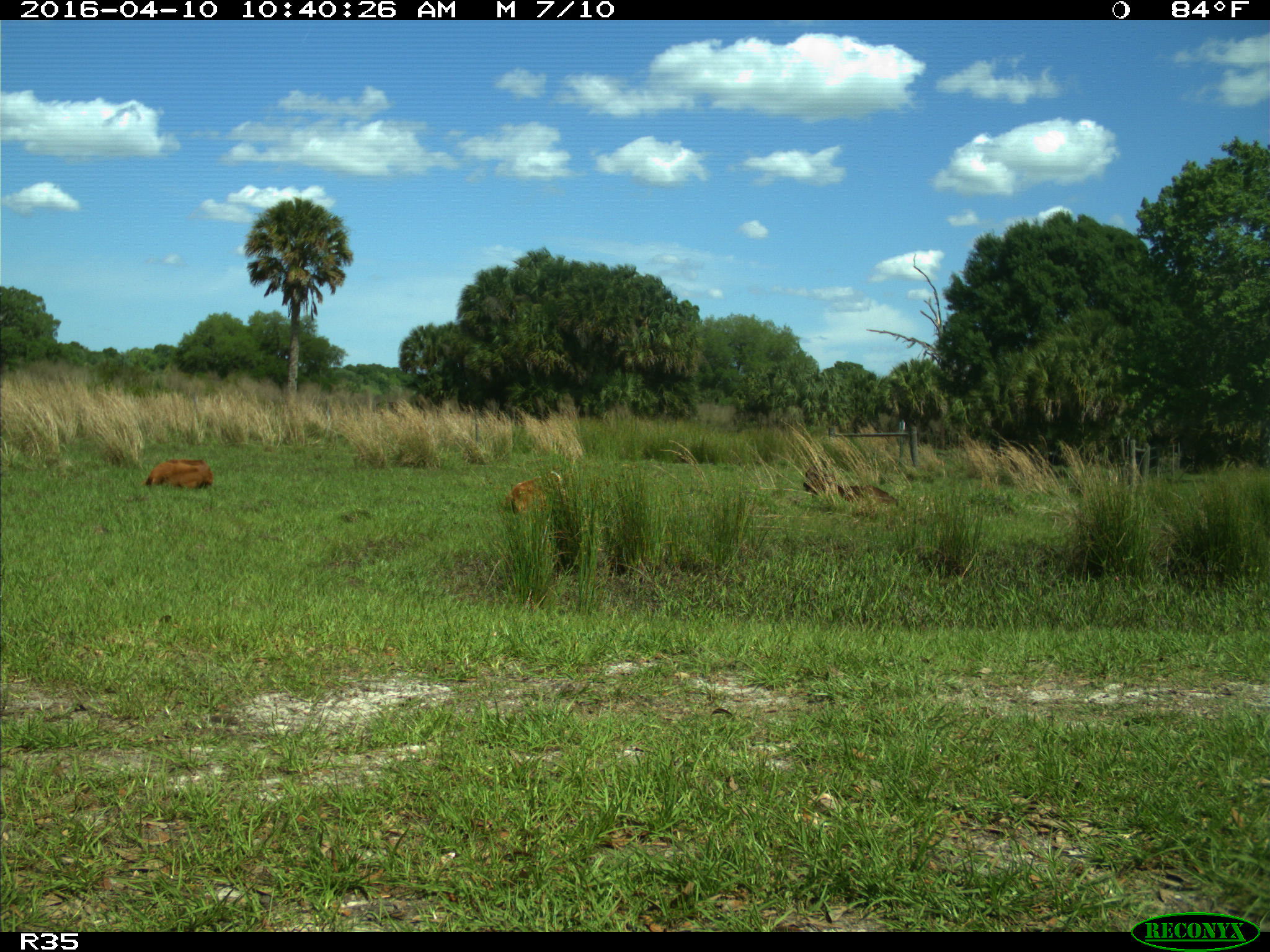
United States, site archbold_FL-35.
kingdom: Animalia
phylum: Chordata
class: Mammalia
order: Artiodactyla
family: Bovidae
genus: Bos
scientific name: Bos taurus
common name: domestic cow